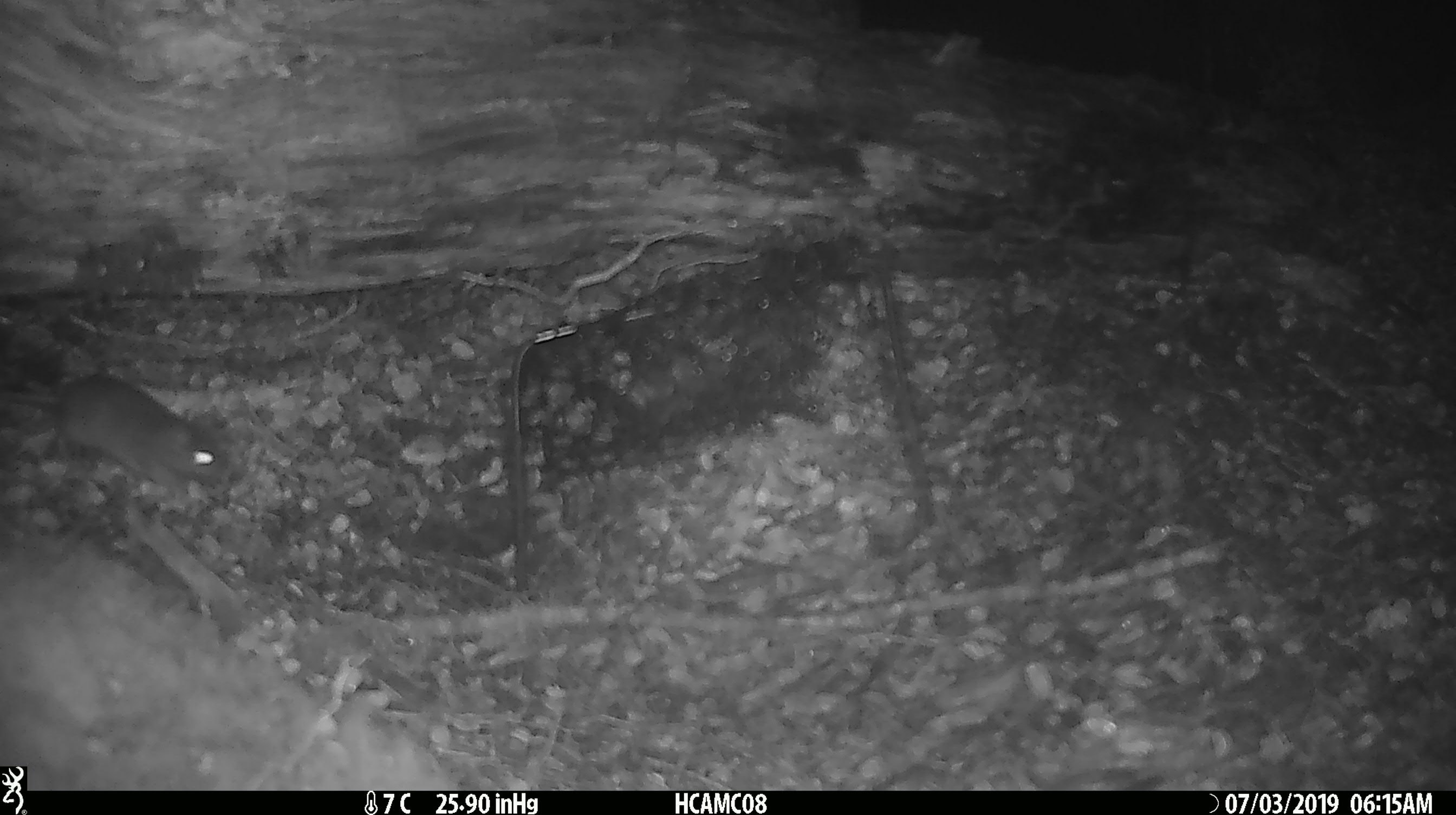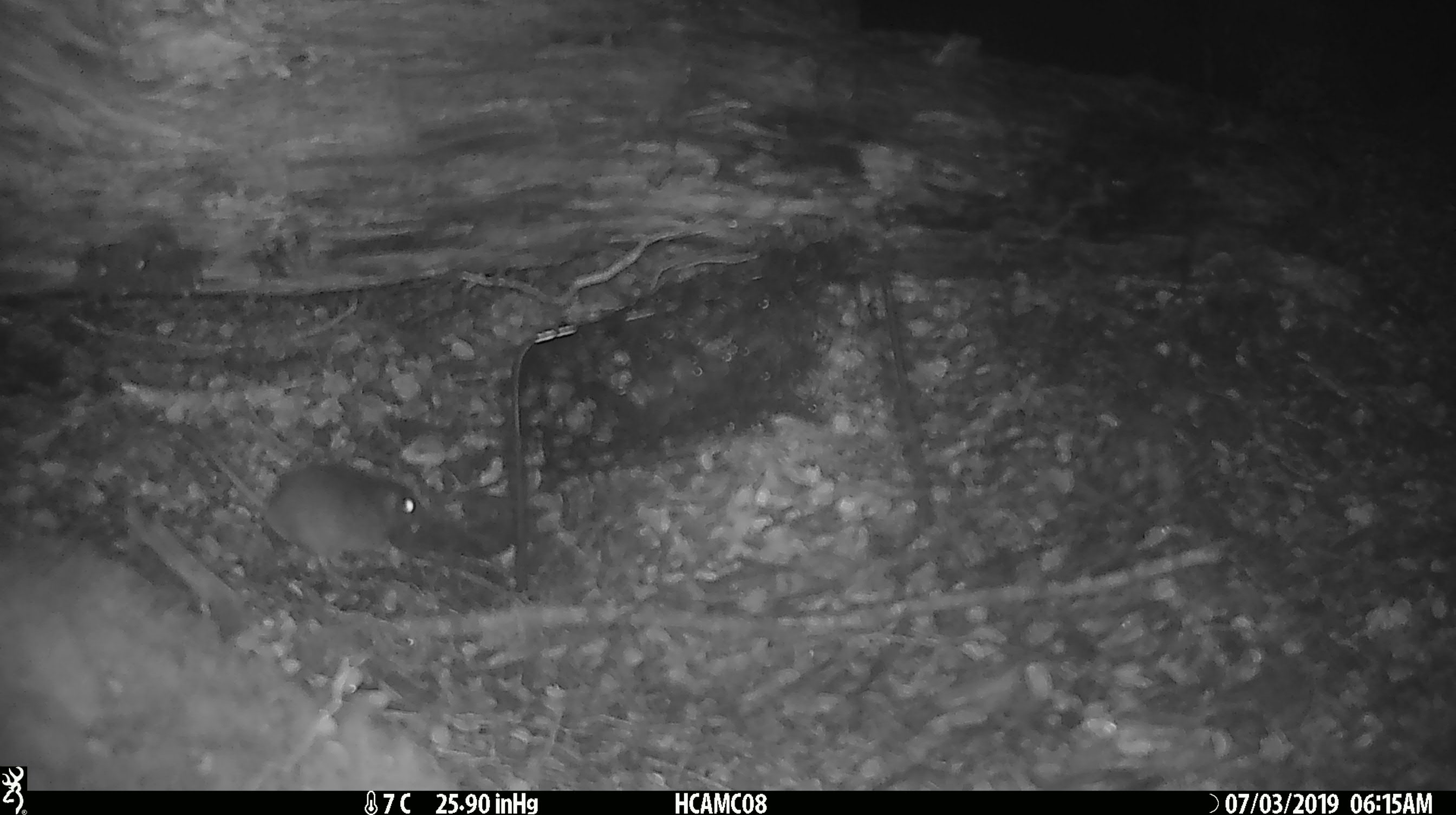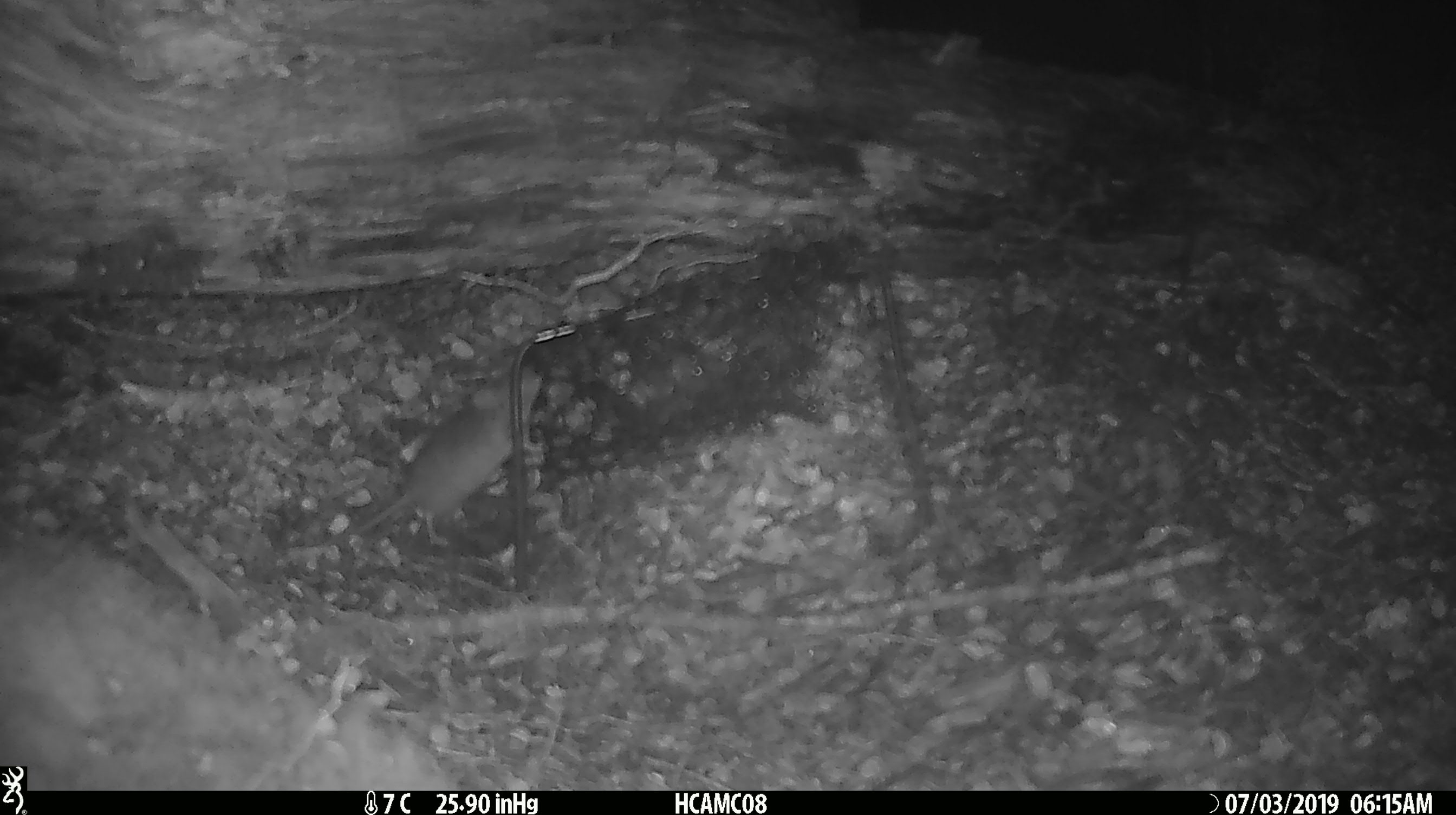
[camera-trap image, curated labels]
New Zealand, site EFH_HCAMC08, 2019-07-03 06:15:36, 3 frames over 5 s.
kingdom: Animalia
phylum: Chordata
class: Mammalia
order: Rodentia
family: Muridae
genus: Mus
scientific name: Mus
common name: mouse